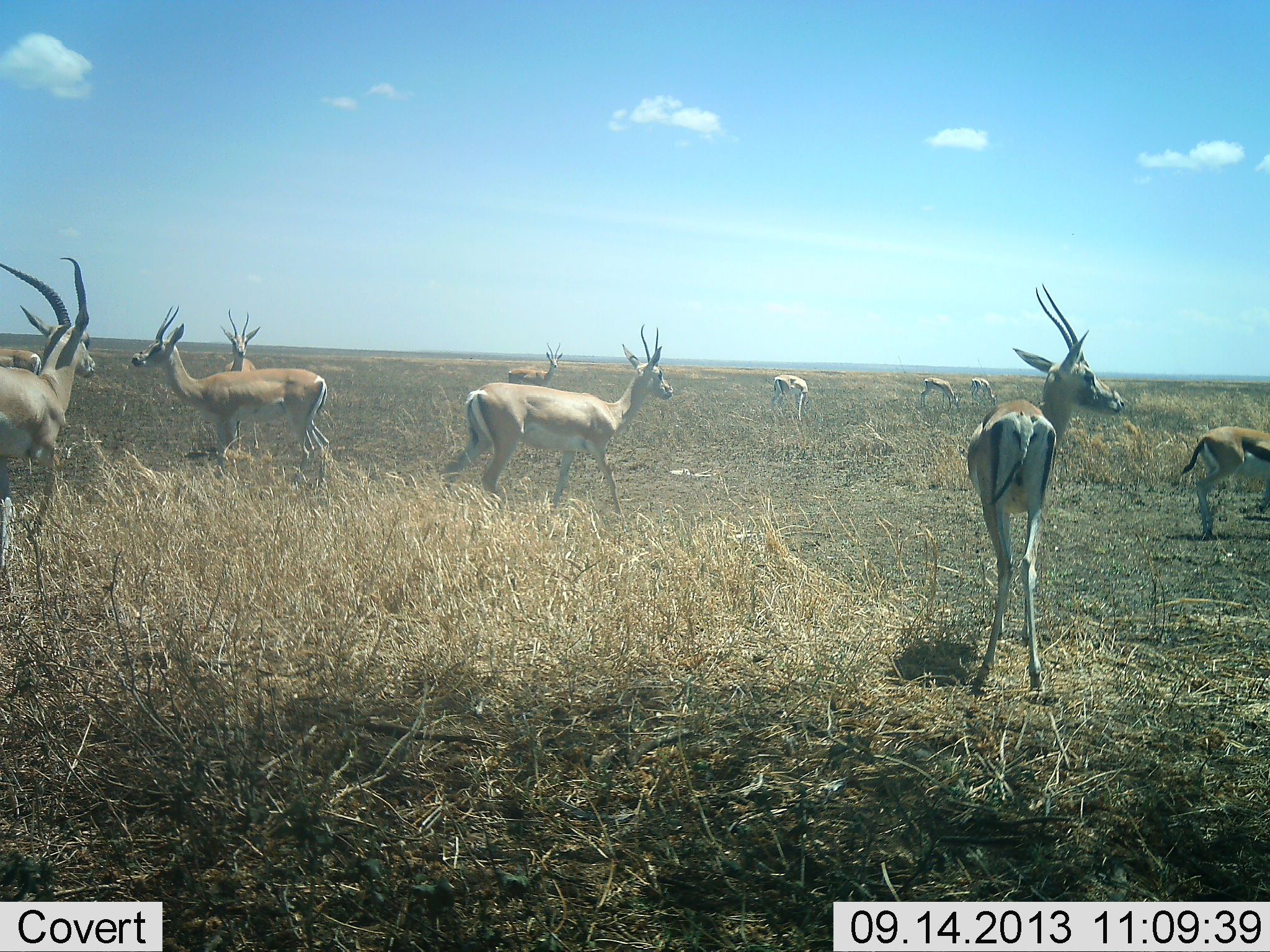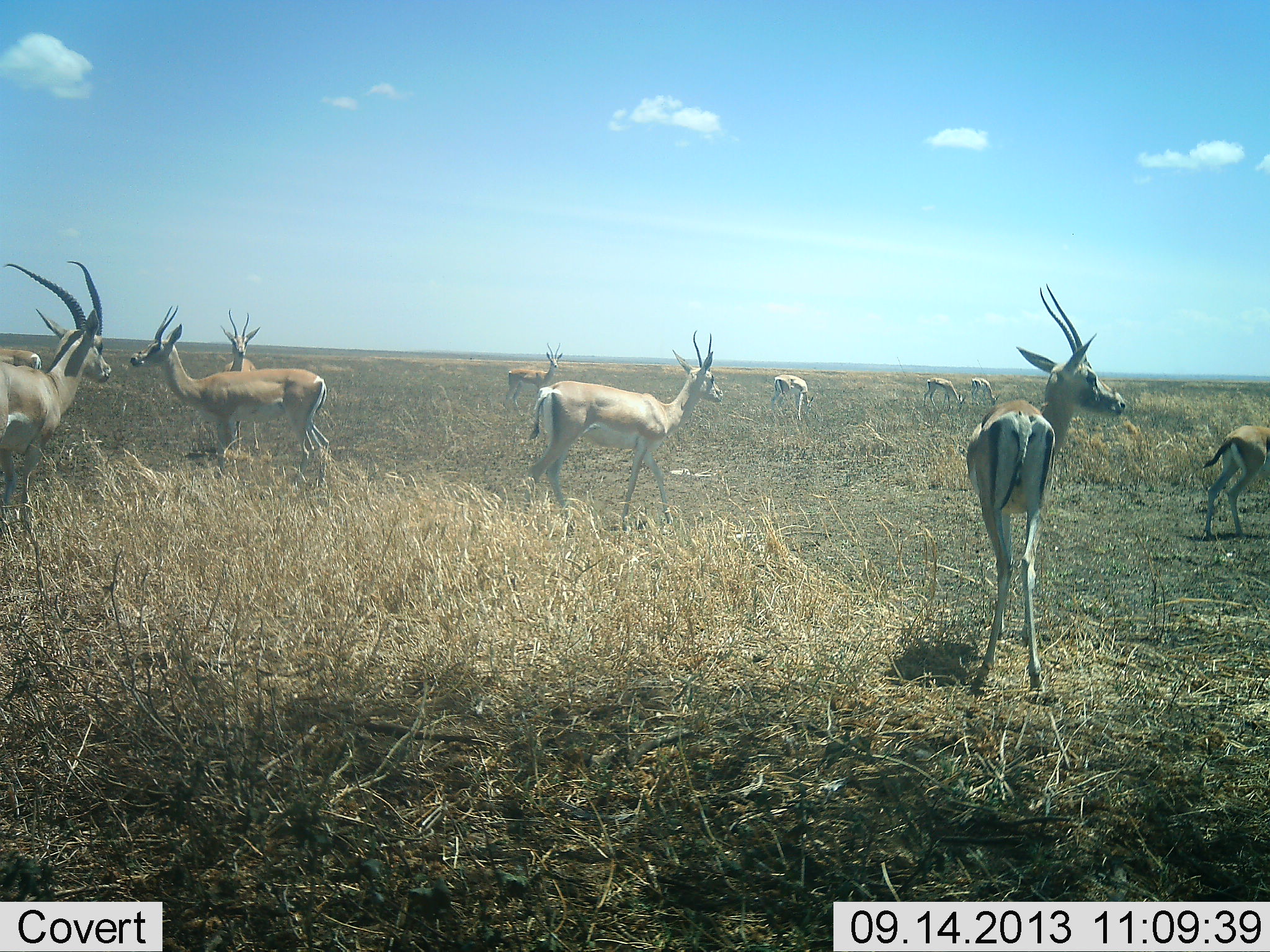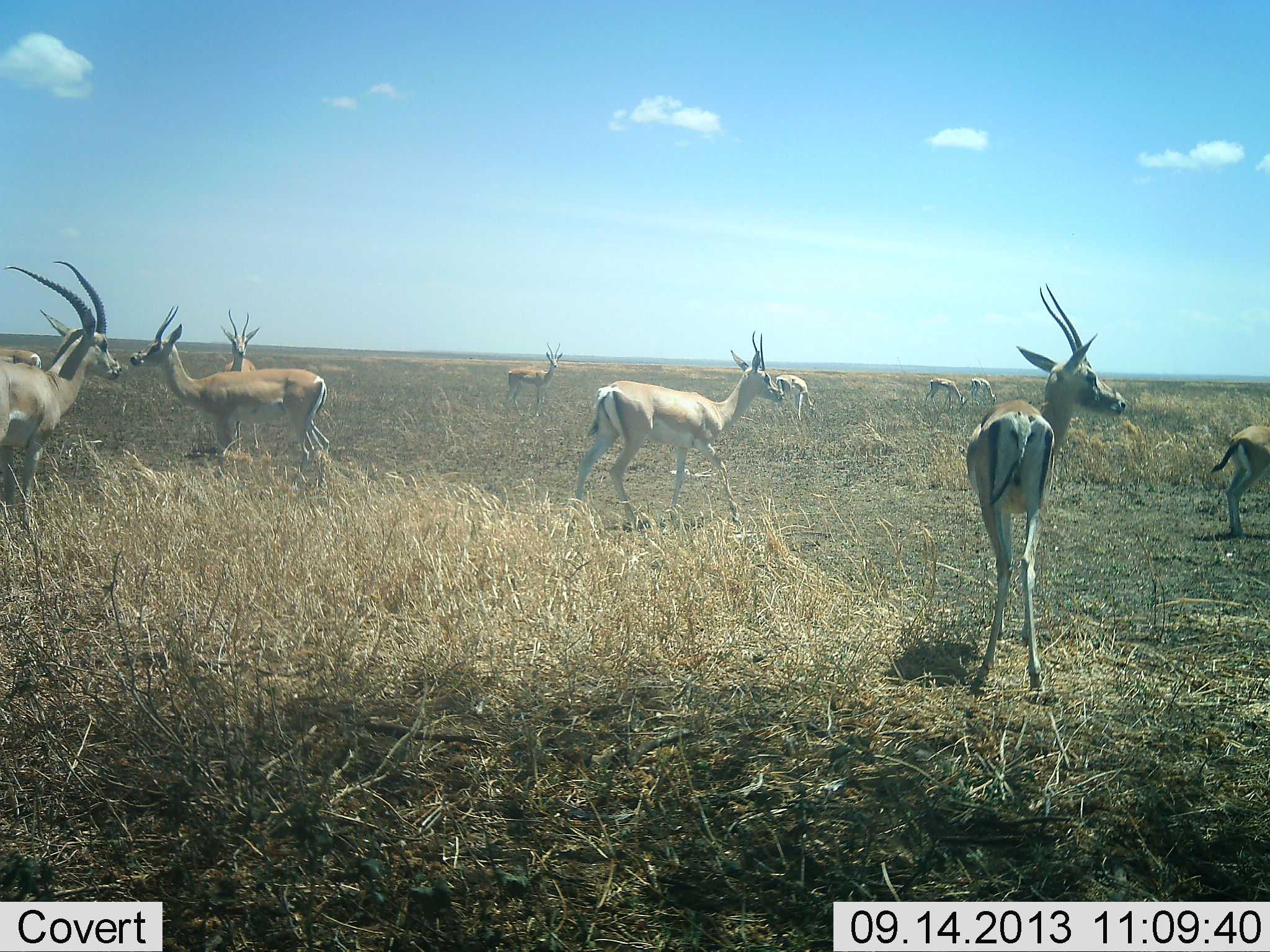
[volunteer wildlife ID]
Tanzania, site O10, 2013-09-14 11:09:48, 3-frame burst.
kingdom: Animalia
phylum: Chordata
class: Mammalia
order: Artiodactyla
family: Bovidae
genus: Nanger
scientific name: Nanger granti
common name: grant's gazelle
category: gazellegrants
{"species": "gazellegrants (grant's gazelle) (Nanger granti)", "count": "11-50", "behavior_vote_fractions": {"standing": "81%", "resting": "6%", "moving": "50%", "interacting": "6%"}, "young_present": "0%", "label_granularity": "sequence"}